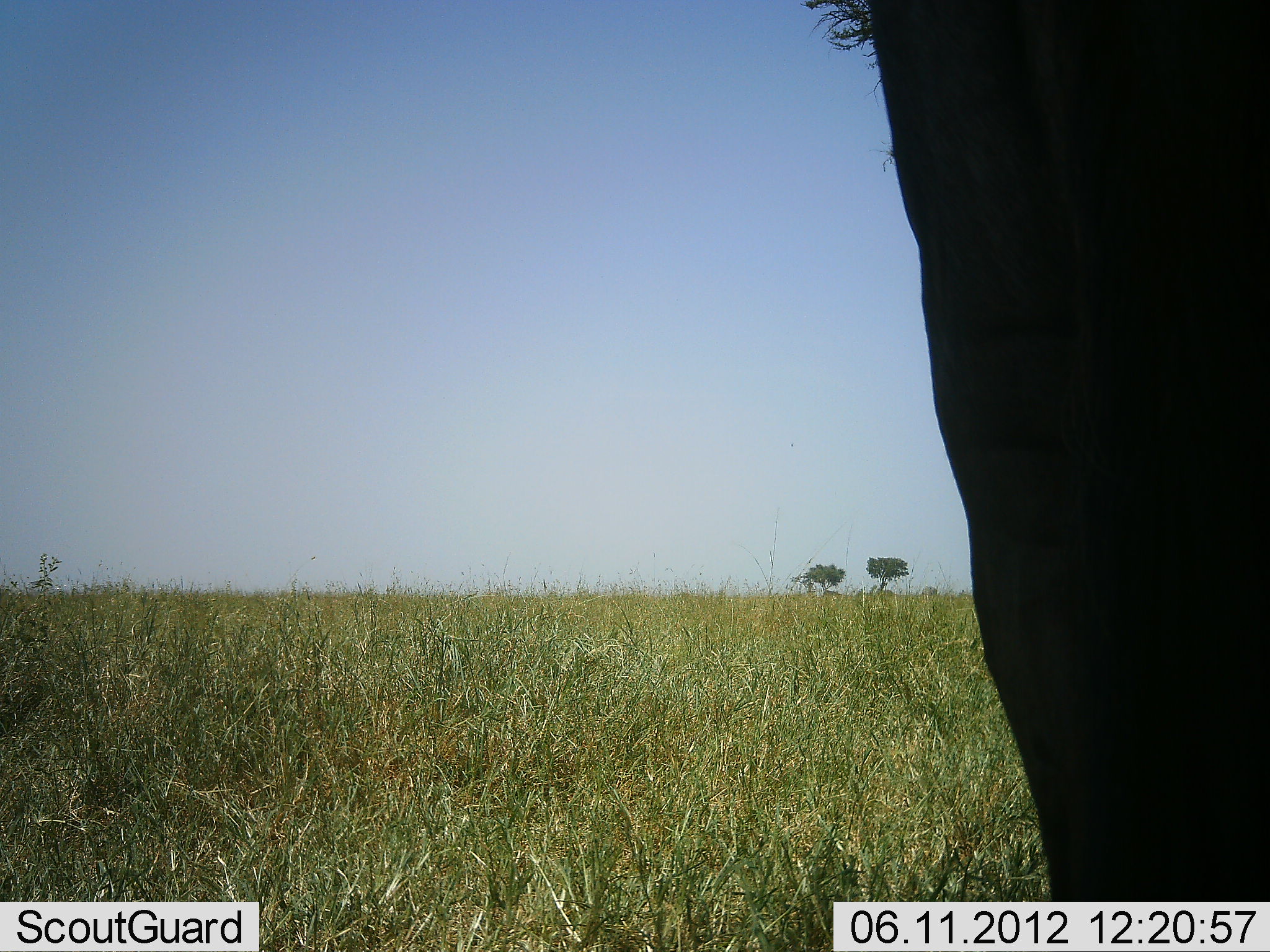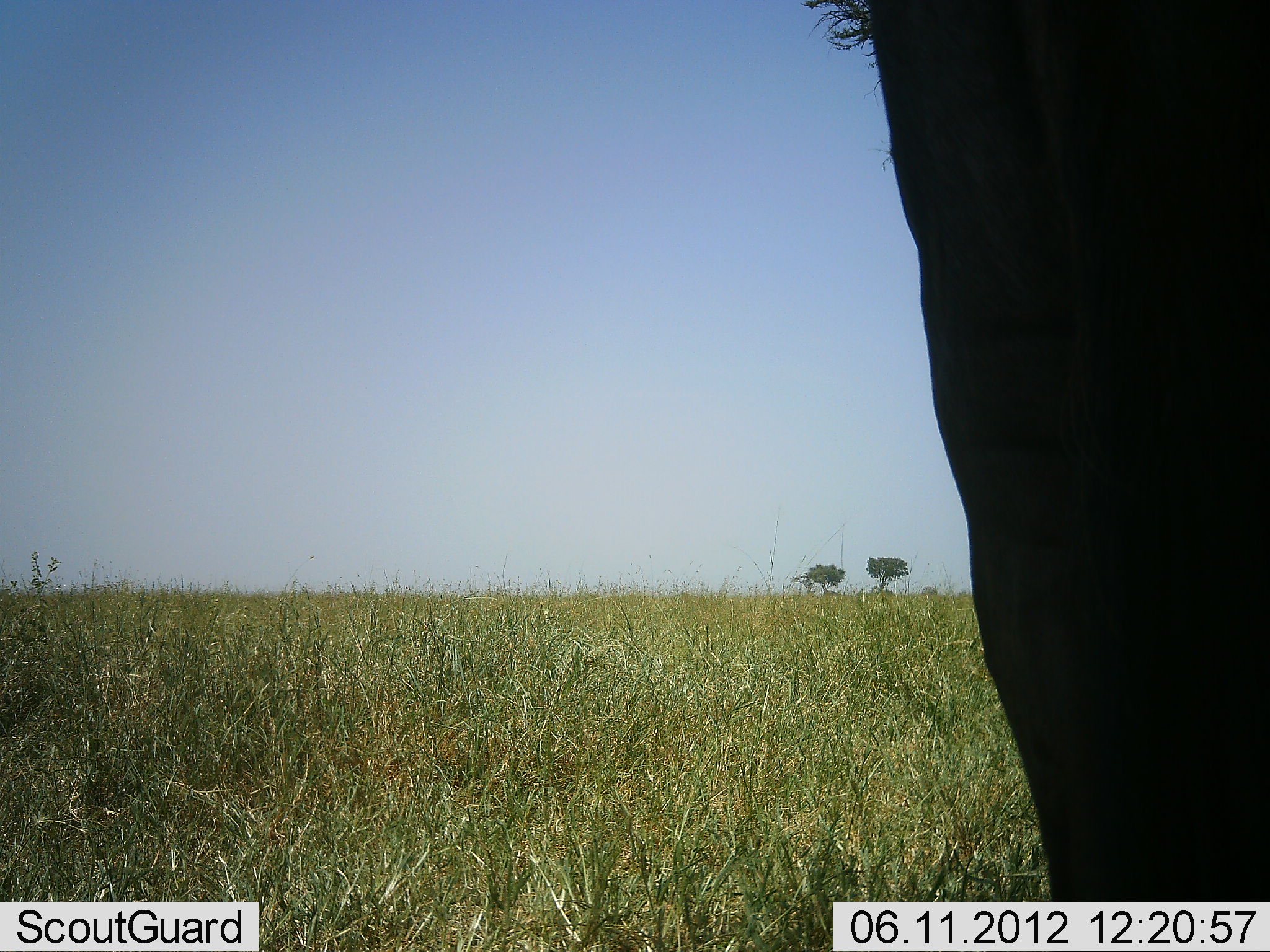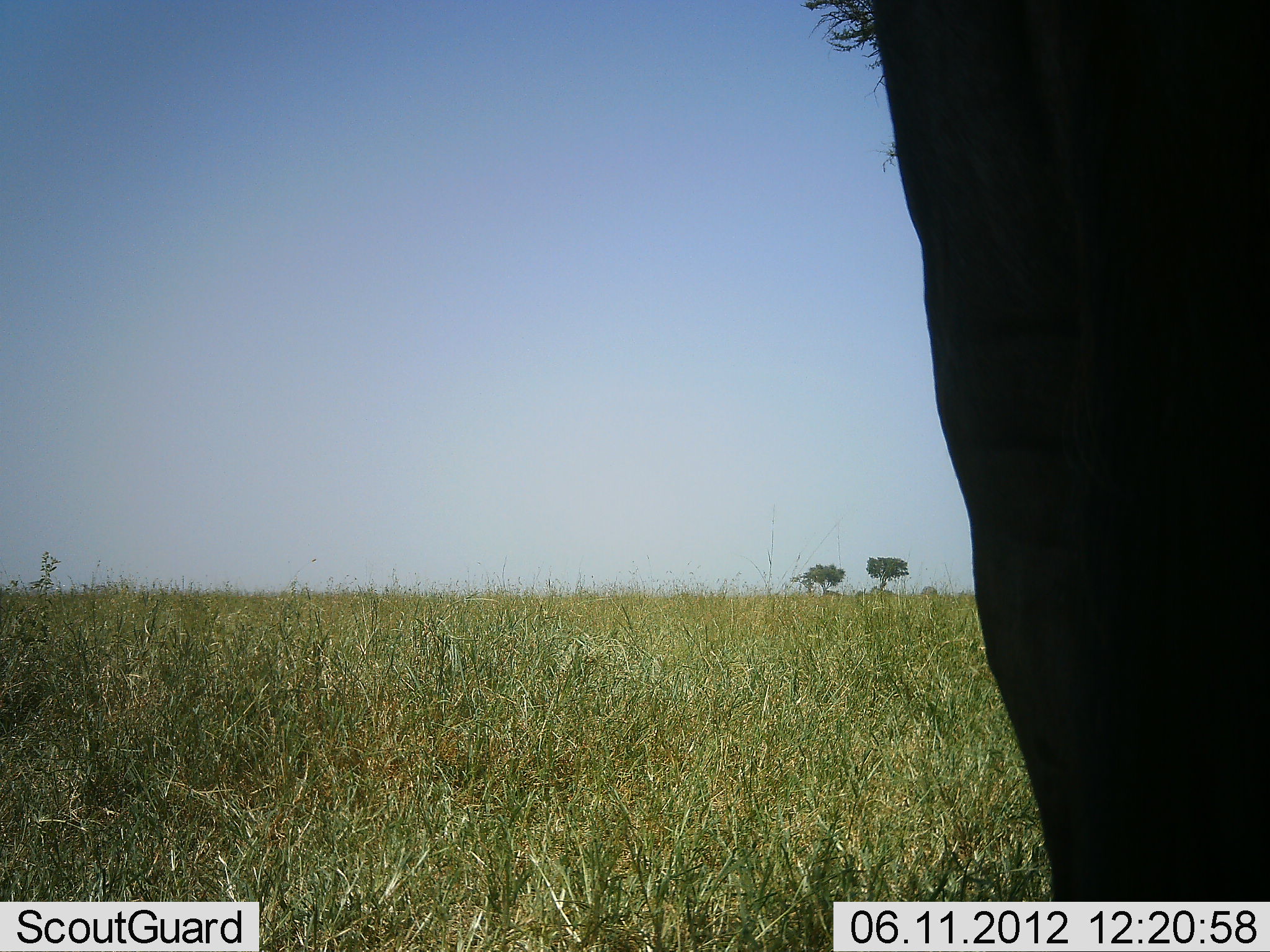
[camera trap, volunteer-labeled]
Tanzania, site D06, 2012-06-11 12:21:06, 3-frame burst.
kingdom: Animalia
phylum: Chordata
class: Mammalia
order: Proboscidea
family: Elephantidae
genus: Loxodonta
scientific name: Loxodonta africana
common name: african bush elephant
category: elephant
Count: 1.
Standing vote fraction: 100%.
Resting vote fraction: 0%.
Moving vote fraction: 0%.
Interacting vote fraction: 0%.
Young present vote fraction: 0%.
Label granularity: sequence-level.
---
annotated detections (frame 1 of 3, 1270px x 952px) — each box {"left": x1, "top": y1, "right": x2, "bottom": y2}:
animal: {"left": 812, "top": 7, "right": 1270, "bottom": 949}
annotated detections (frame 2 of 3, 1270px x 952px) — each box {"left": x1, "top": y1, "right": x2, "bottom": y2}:
animal: {"left": 807, "top": 0, "right": 1270, "bottom": 950}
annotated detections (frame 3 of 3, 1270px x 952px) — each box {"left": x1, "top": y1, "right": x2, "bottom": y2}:
animal: {"left": 795, "top": 0, "right": 1270, "bottom": 950}